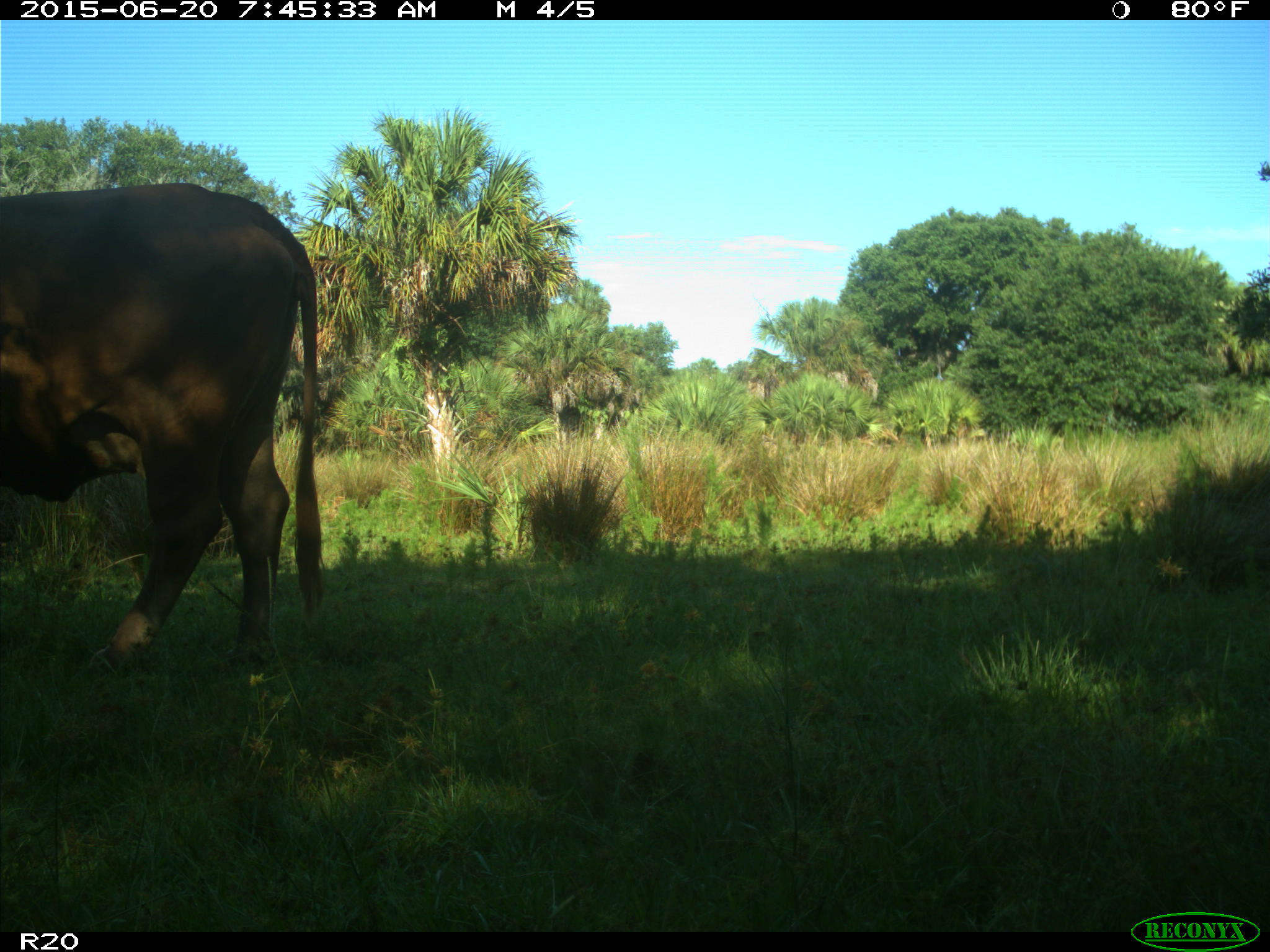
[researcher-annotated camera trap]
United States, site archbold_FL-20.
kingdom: Animalia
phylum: Chordata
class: Mammalia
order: Artiodactyla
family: Bovidae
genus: Bos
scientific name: Bos taurus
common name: domestic cow